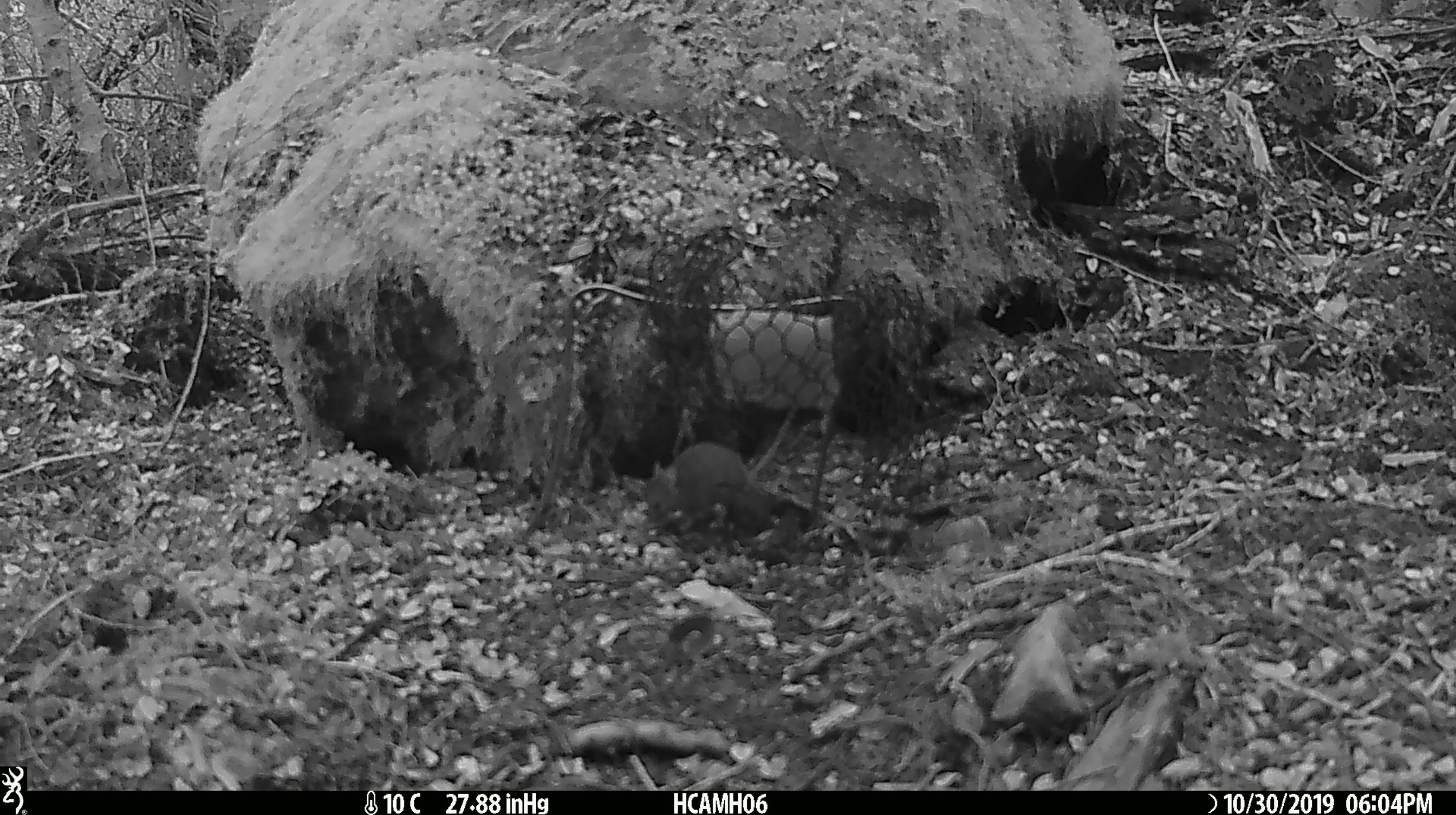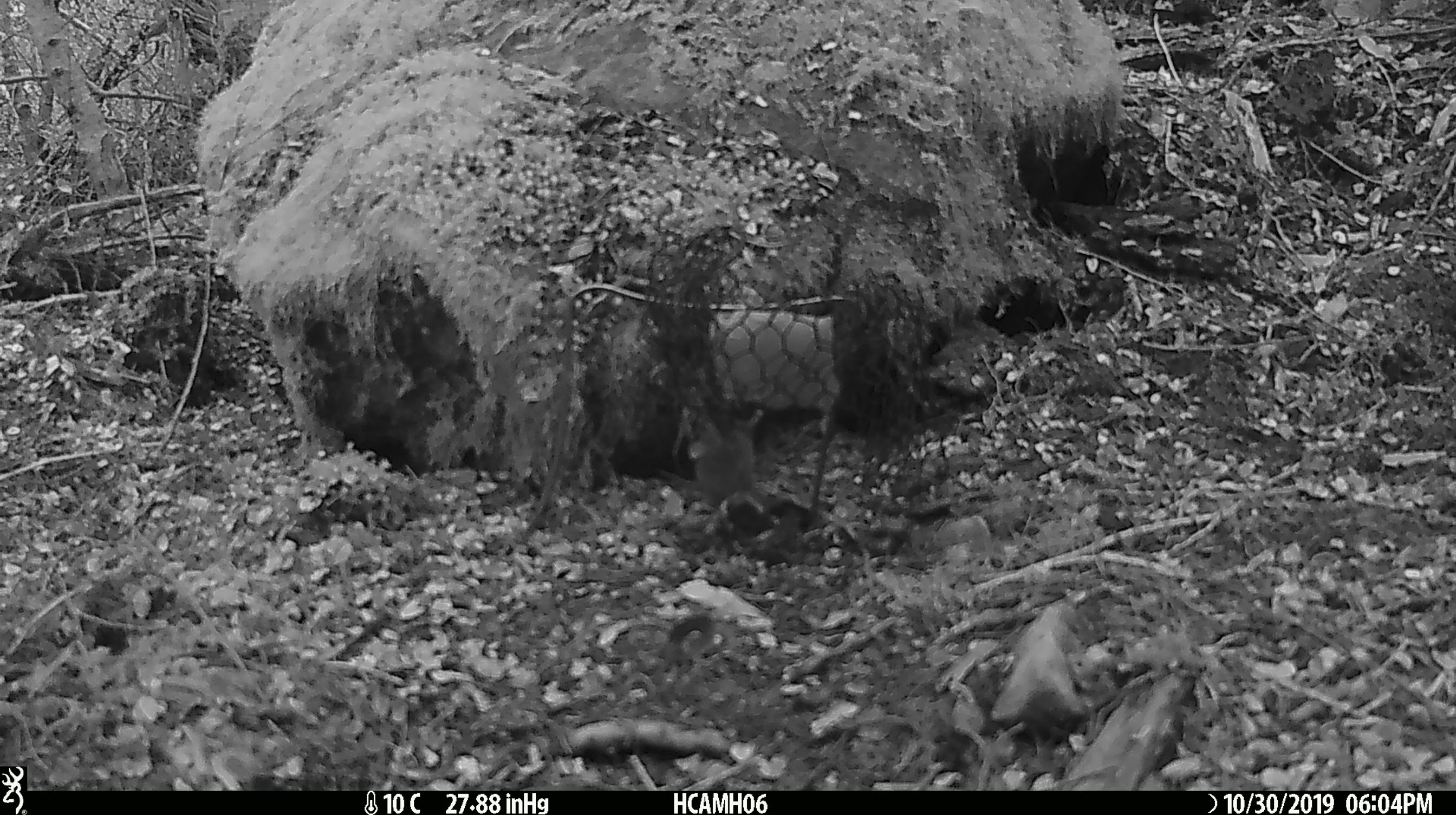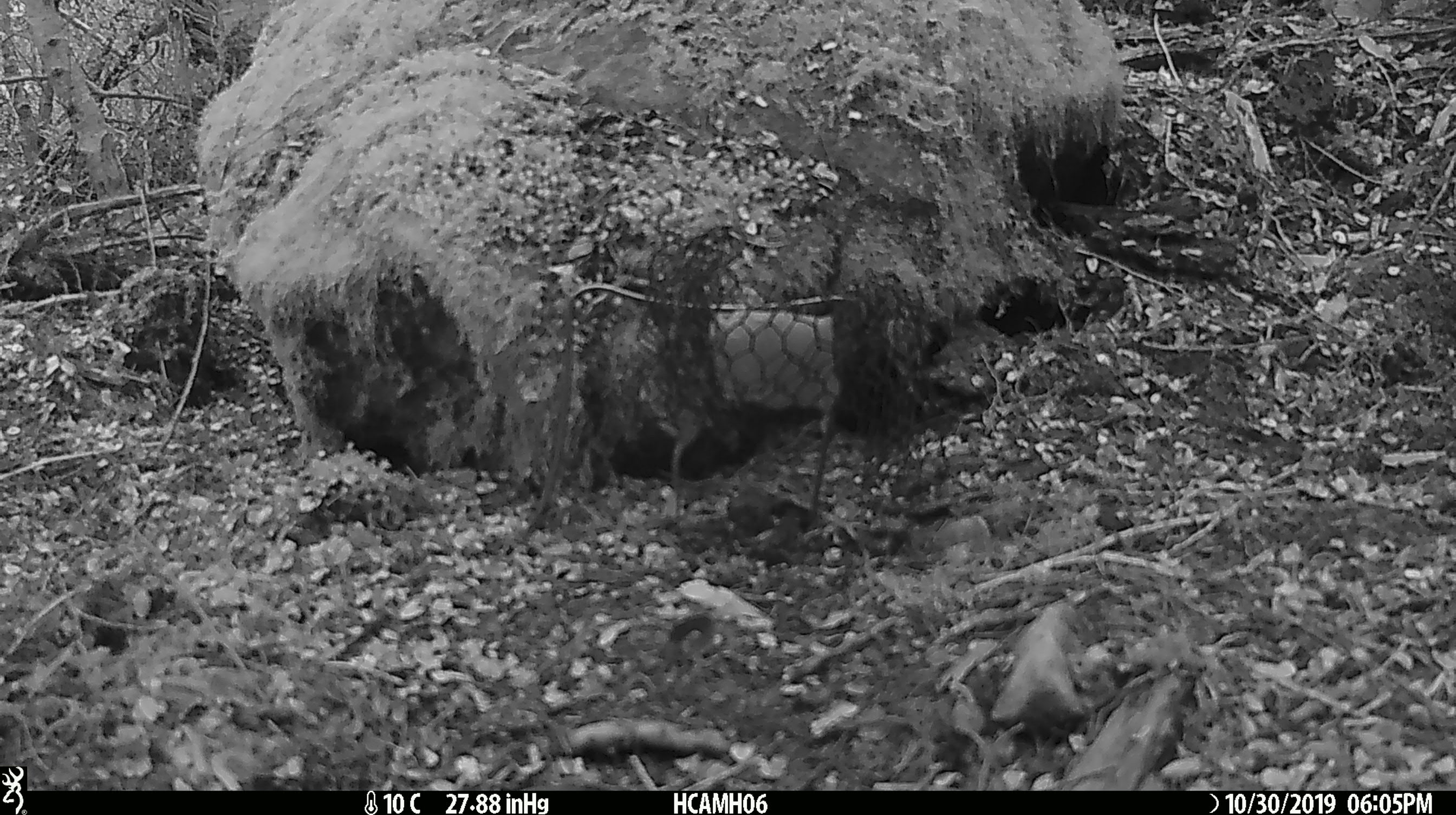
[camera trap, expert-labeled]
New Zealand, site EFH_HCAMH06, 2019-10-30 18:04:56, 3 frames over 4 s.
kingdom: Animalia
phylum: Chordata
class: Mammalia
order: Rodentia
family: Muridae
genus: Mus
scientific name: Mus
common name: mouse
Mouse (Mus).